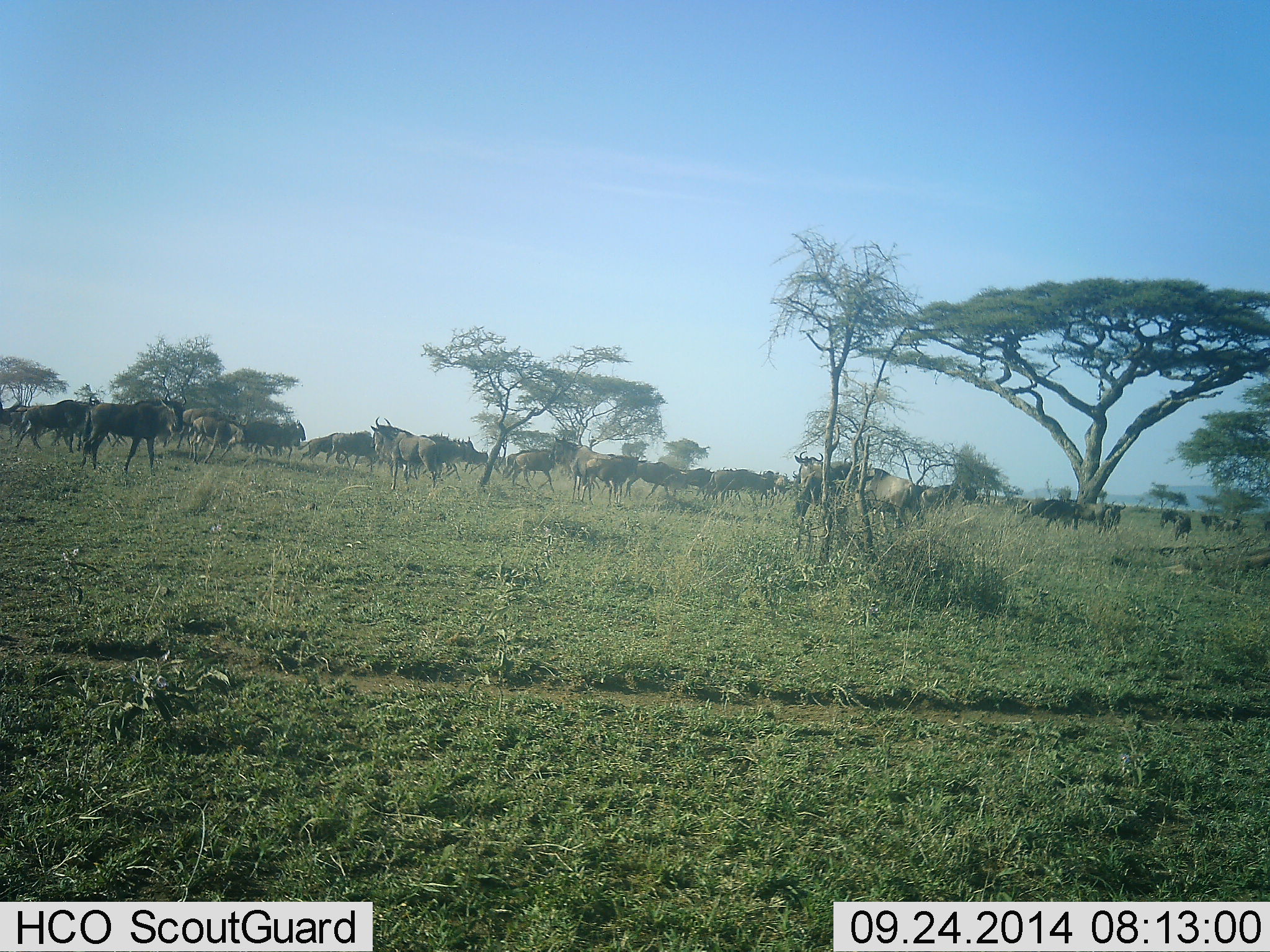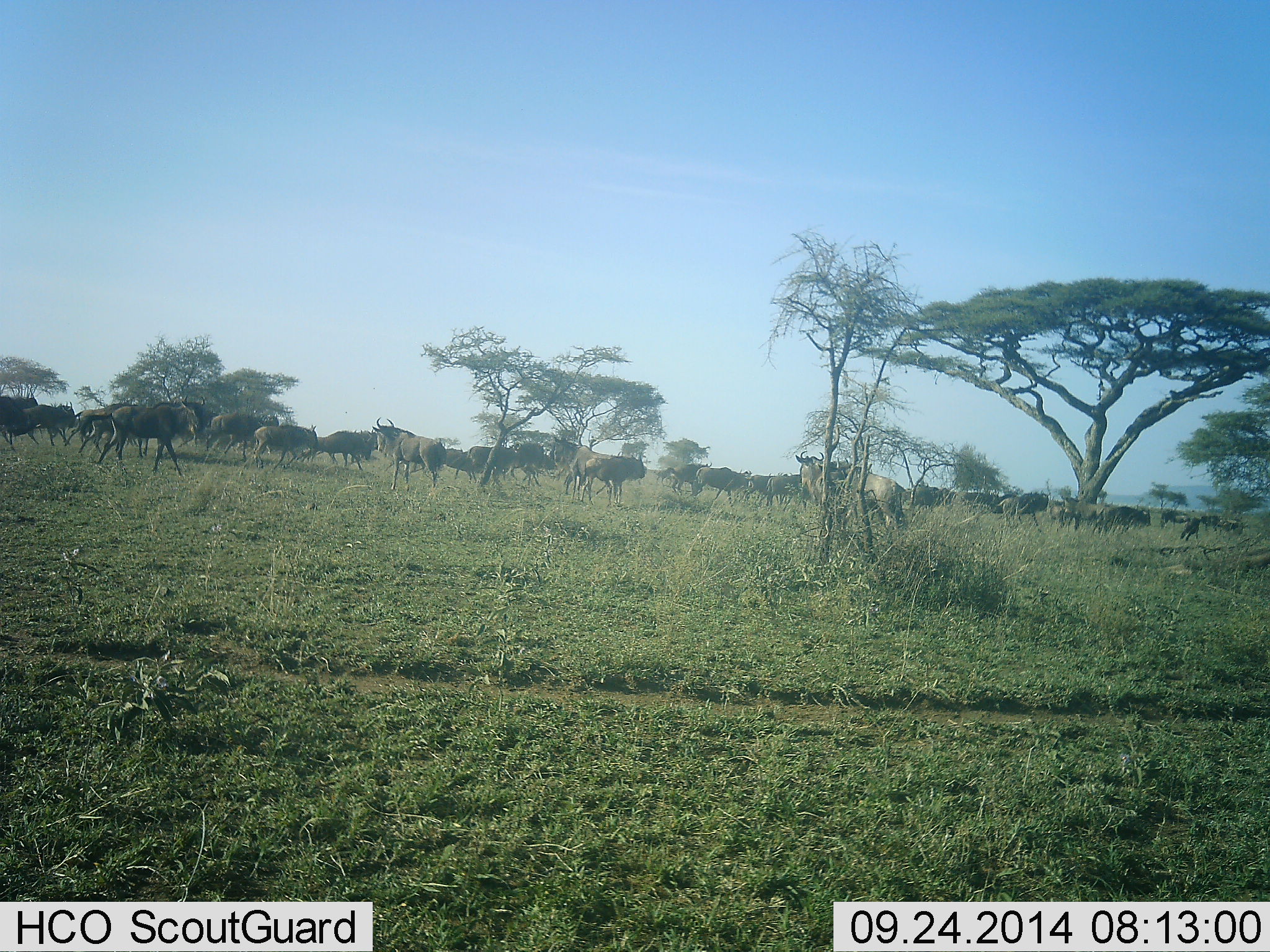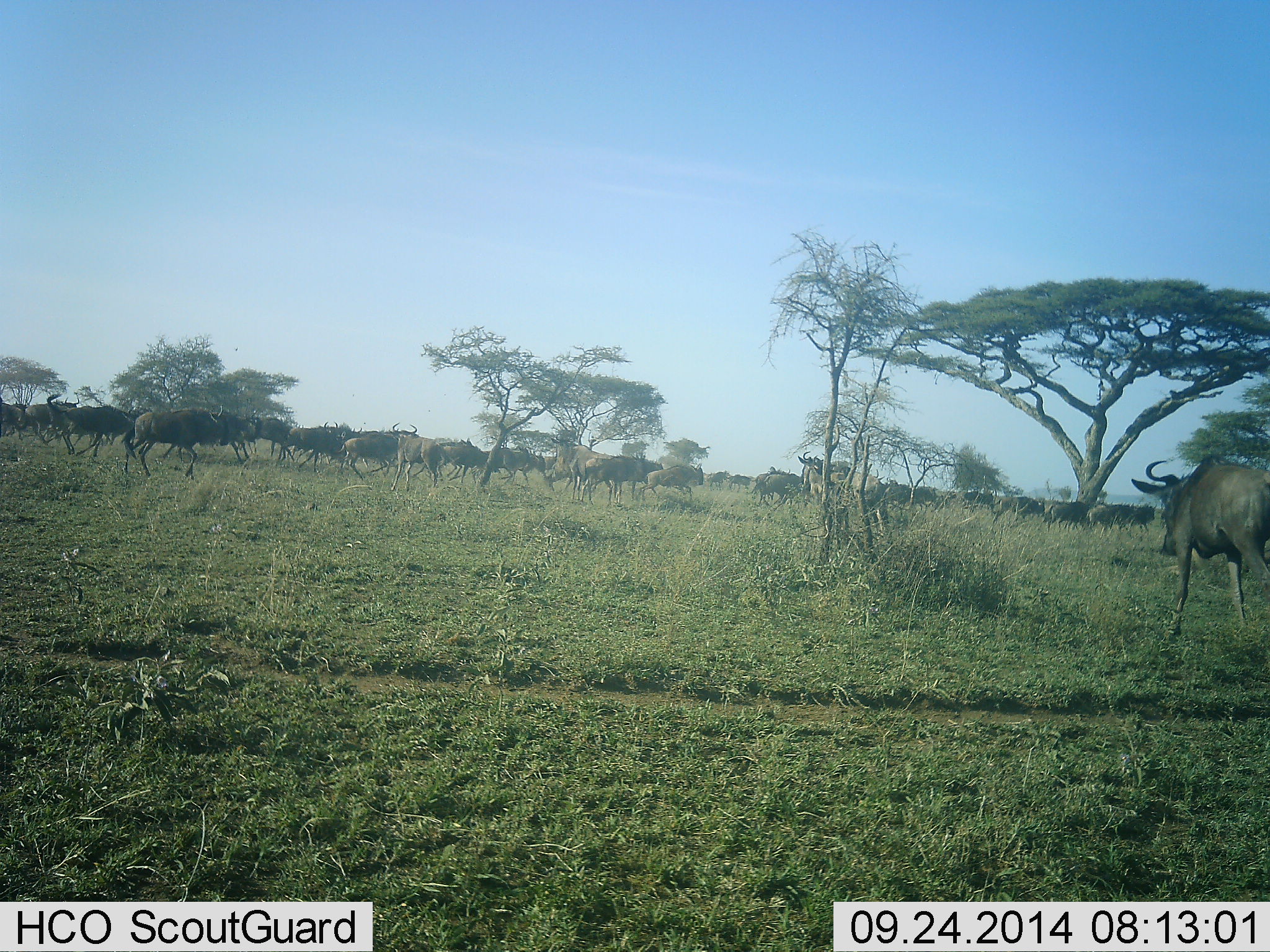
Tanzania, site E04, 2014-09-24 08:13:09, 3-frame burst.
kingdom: Animalia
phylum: Chordata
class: Mammalia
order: Artiodactyla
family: Bovidae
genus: Connochaetes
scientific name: Connochaetes taurinus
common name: blue wildebeest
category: wildebeest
Wildebeest (blue wildebeest) (Connochaetes taurinus), count 11-50. Behavior (volunteer vote fractions): standing 30%, resting 0%, moving 90%, interacting 0%. Young present (vote fraction): 10%. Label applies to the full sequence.